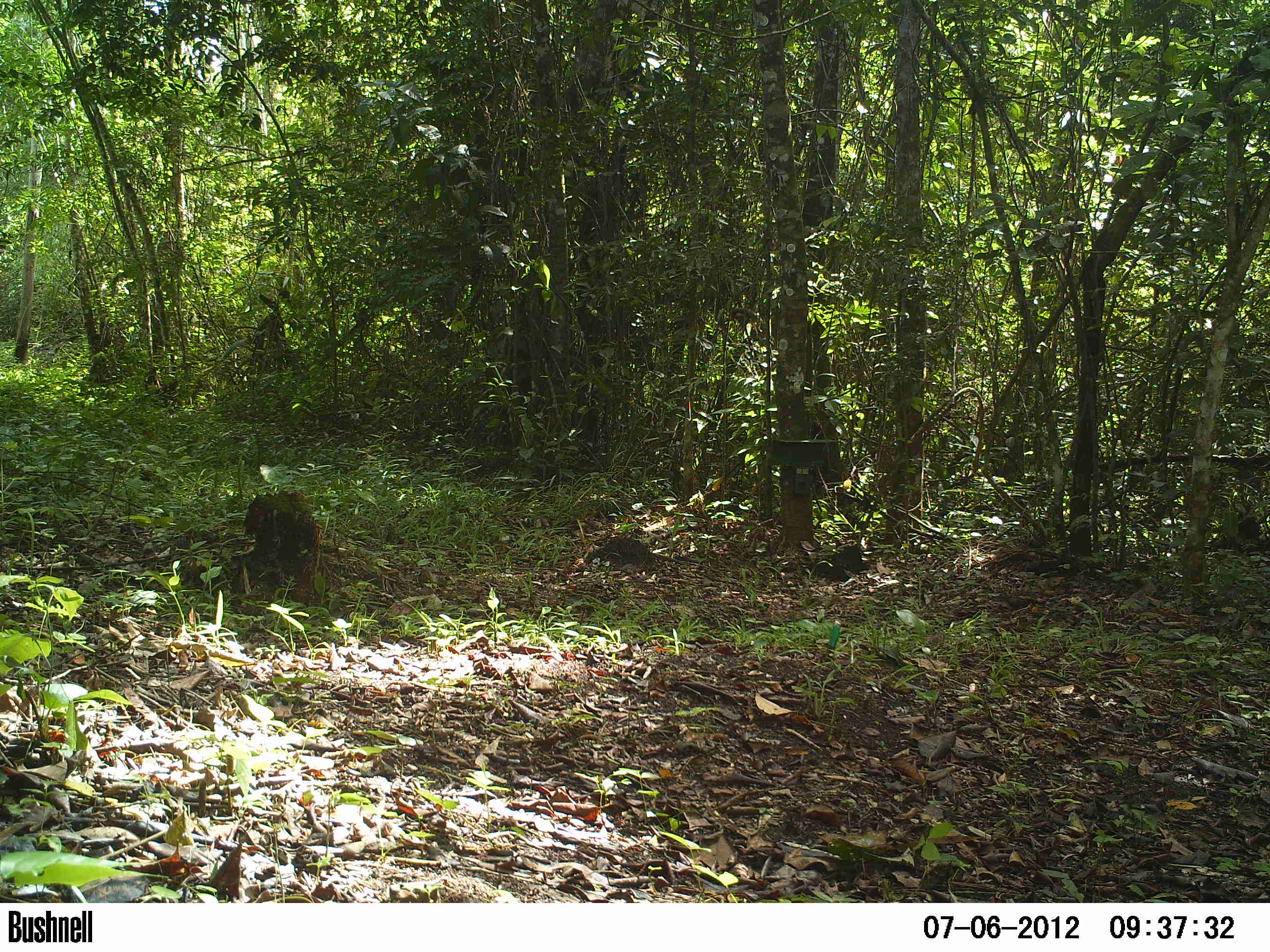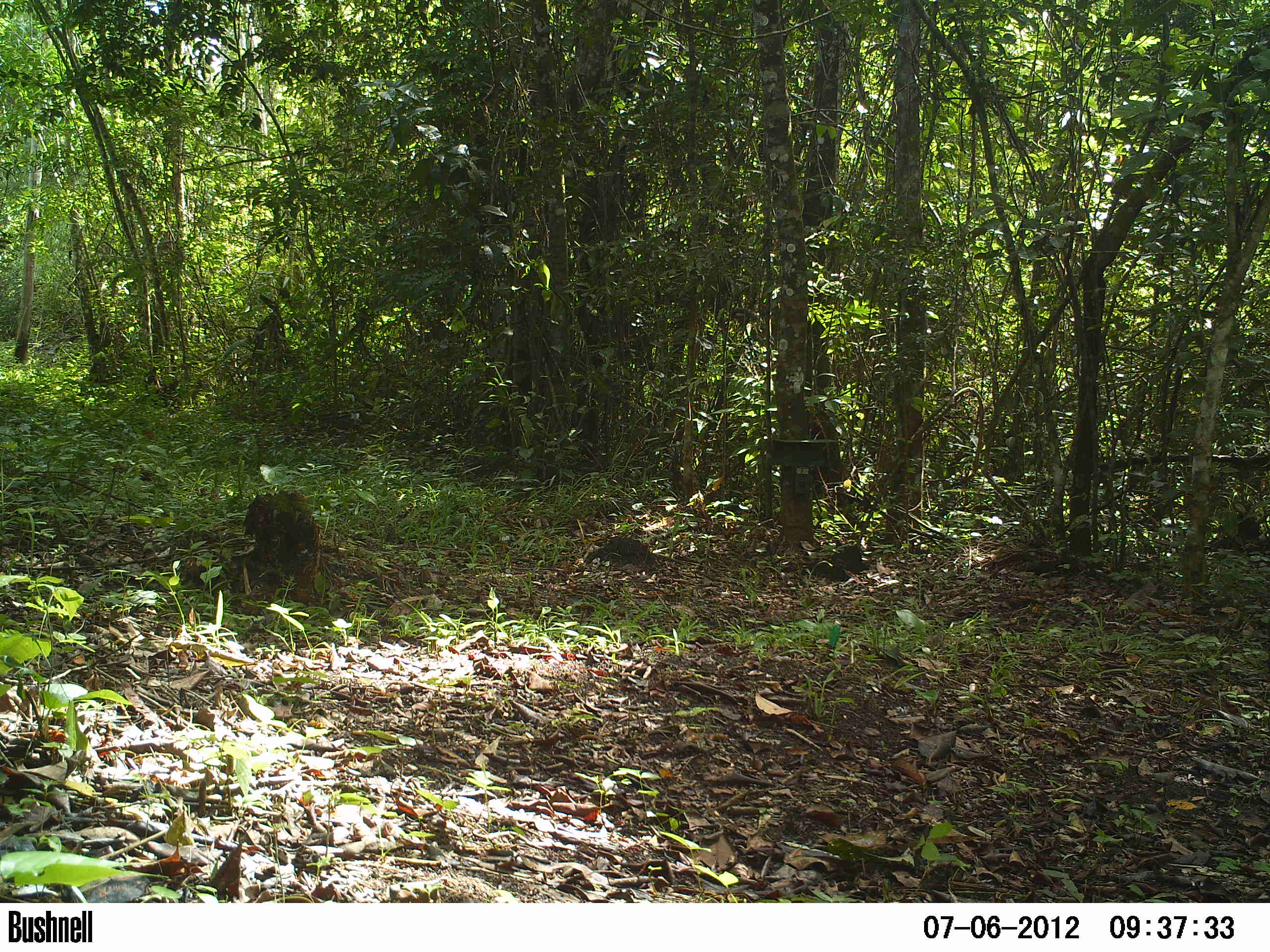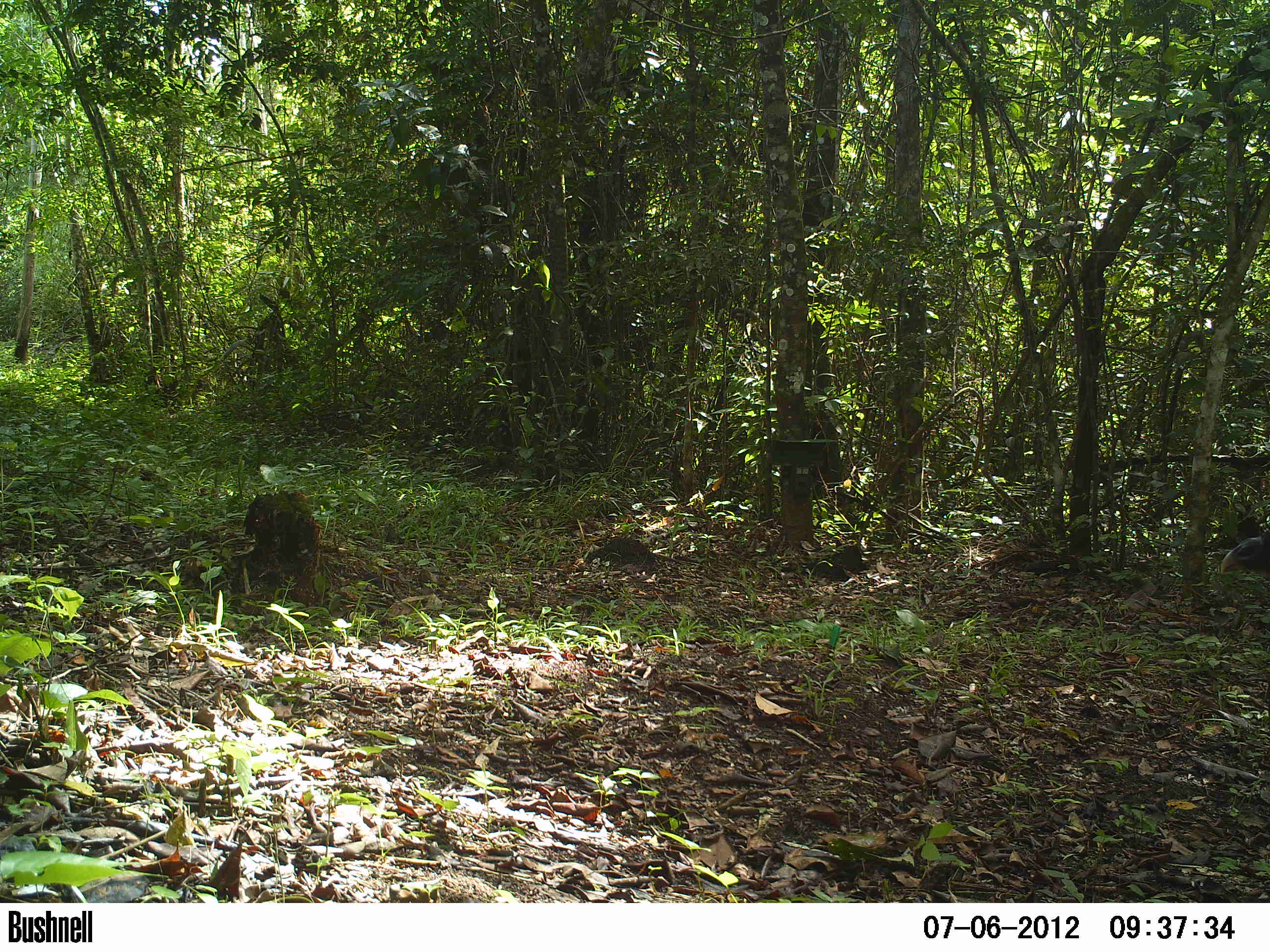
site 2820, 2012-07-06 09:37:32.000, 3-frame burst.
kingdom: Animalia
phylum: Chordata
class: Aves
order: Galliformes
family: Cracidae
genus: Crax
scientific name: Crax rubra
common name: great curassow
Crax rubra (great curassow), count 3, age adult, sex female.